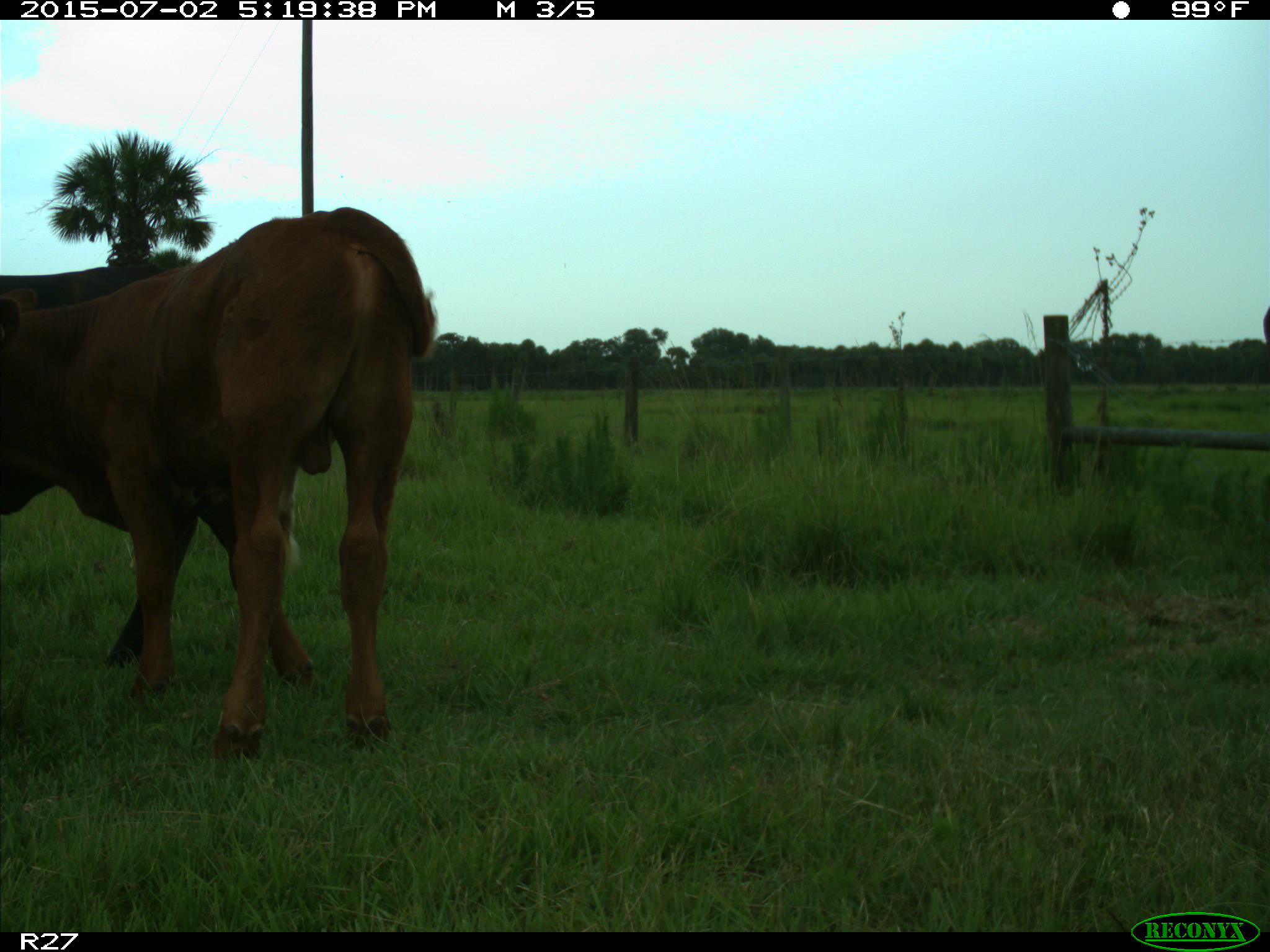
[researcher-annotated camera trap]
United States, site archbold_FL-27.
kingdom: Animalia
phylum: Chordata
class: Mammalia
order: Artiodactyla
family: Bovidae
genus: Bos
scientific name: Bos taurus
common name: domestic cow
Bos taurus (domestic cow).